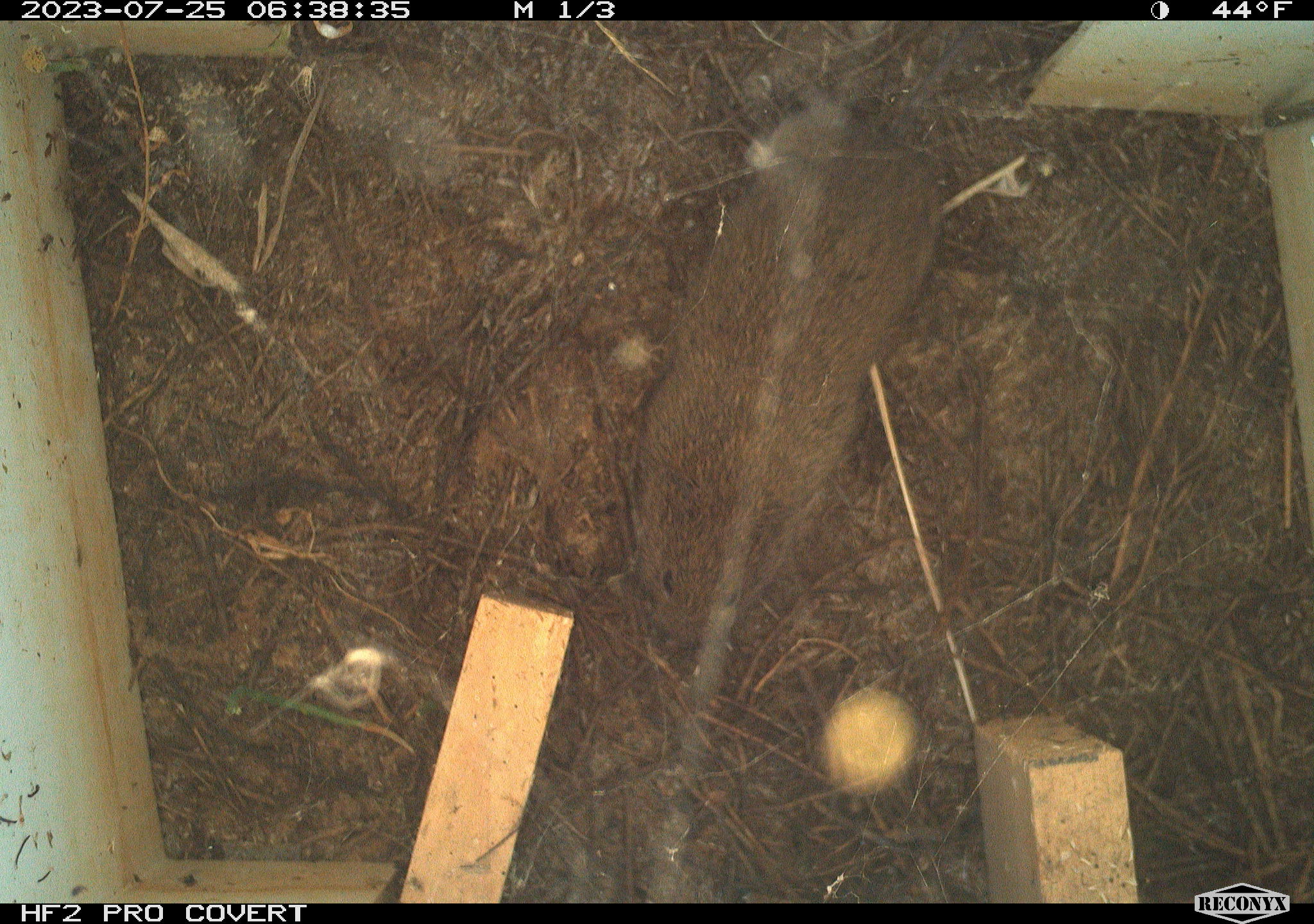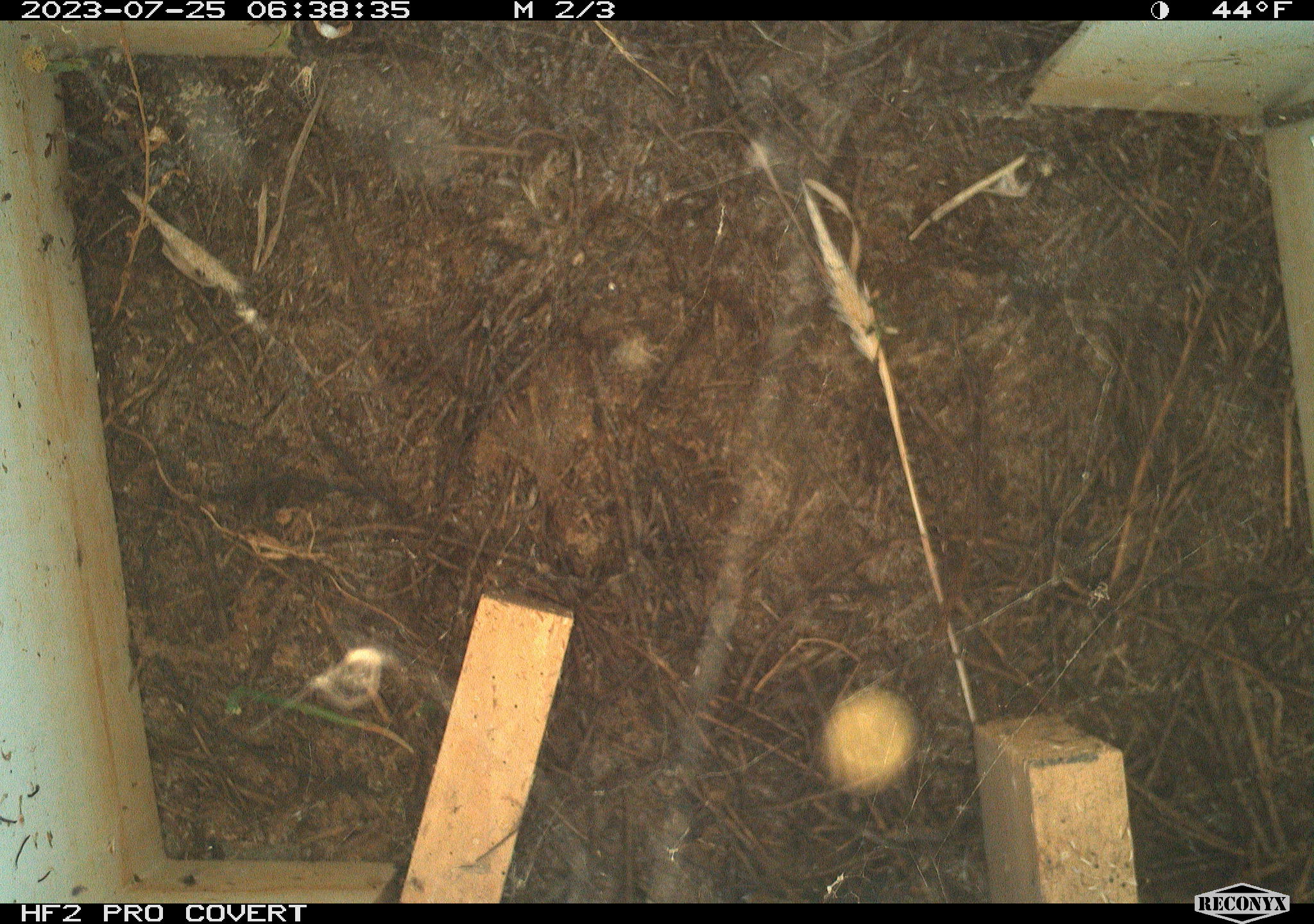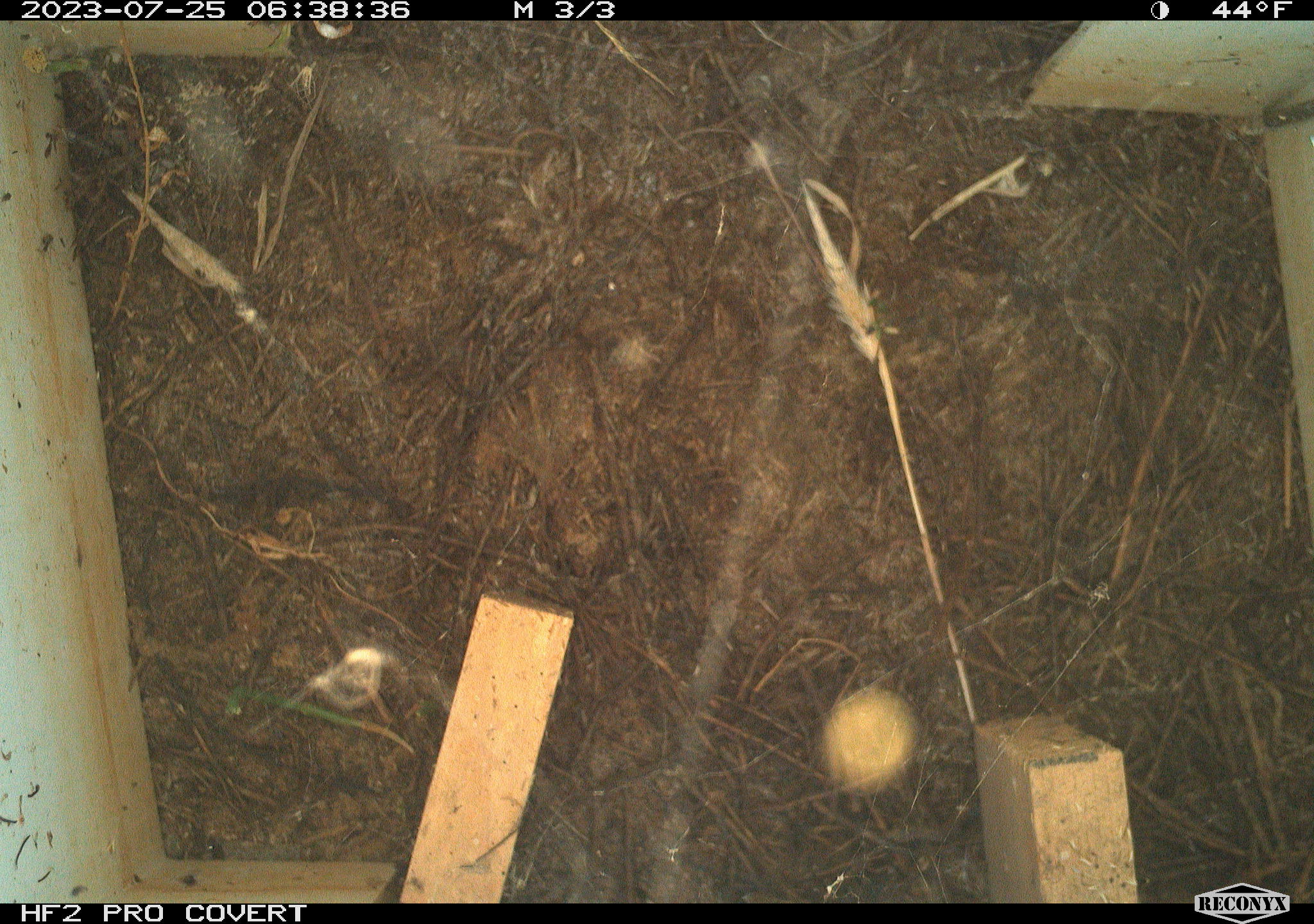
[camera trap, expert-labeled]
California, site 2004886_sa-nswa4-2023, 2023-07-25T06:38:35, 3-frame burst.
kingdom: Animalia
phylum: Chordata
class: Mammalia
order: Rodentia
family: Cricetidae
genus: Microtus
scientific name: Microtus californicus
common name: california vole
California vole (Microtus californicus).